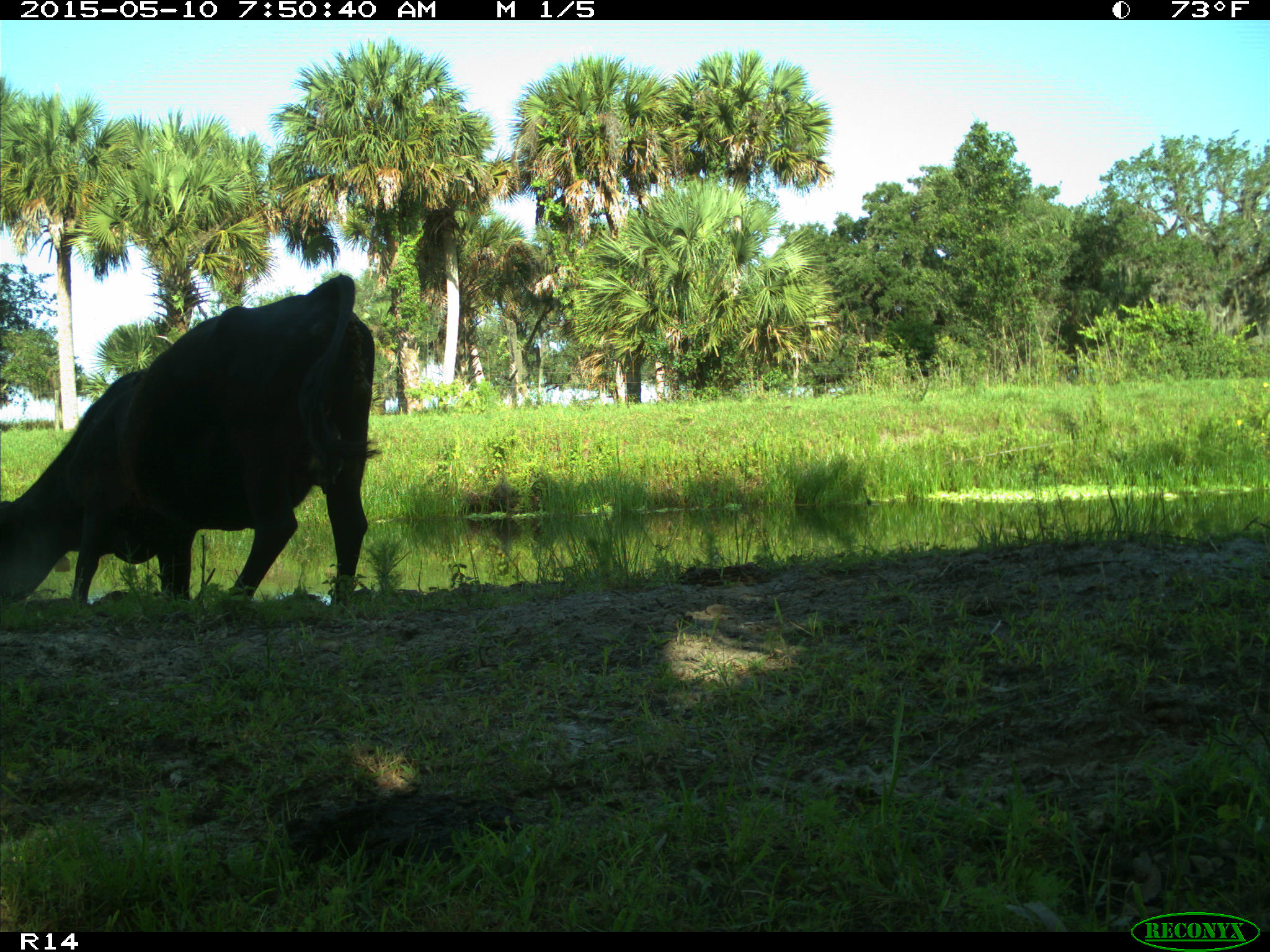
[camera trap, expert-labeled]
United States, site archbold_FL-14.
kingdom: Animalia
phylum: Chordata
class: Mammalia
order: Artiodactyla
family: Bovidae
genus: Bos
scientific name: Bos taurus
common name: domestic cow